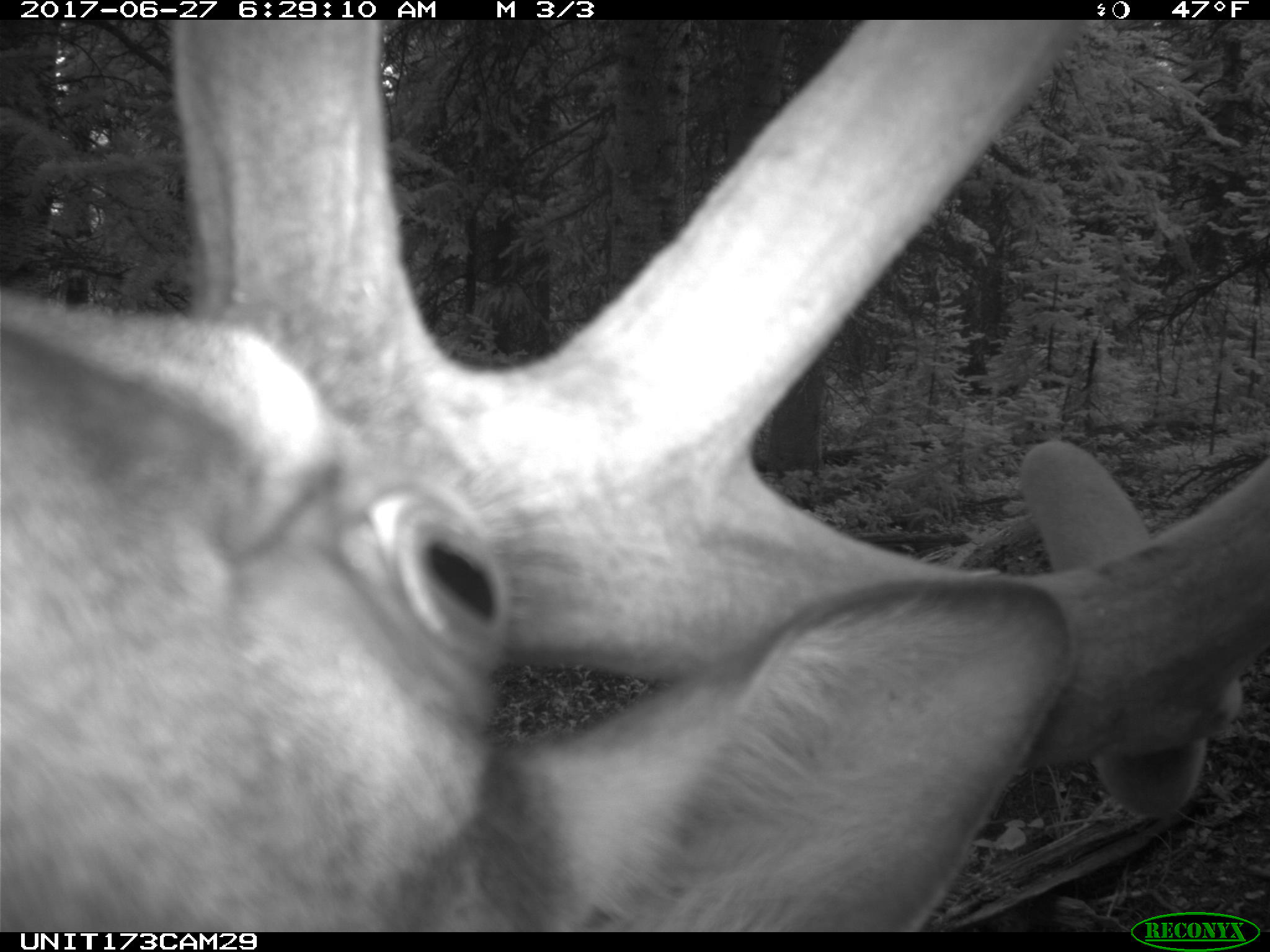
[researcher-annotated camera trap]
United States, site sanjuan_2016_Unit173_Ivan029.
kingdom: Animalia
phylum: Chordata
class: Mammalia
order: Artiodactyla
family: Cervidae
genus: Cervus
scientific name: Cervus elaphus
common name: red deer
Cervus elaphus (red deer).